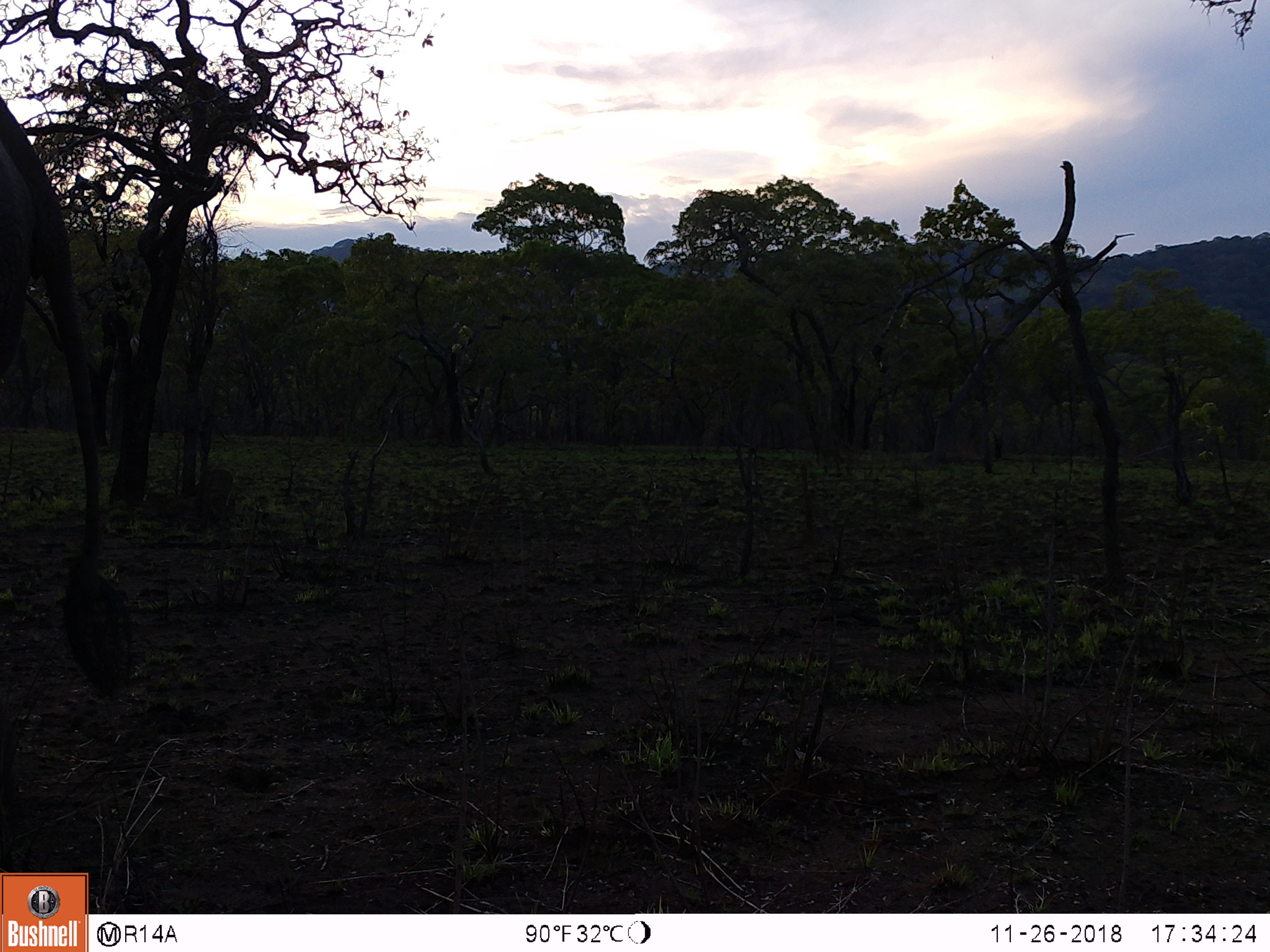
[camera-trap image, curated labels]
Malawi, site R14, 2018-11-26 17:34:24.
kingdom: Animalia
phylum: Chordata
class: Mammalia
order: Proboscidea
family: Elephantidae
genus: Loxodonta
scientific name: Loxodonta africana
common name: african savanna elephant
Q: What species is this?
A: African savanna elephant (Loxodonta africana).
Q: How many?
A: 1.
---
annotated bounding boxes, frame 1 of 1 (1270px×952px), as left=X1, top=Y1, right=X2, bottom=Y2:
african savanna elephant: left=0, top=85, right=150, bottom=718